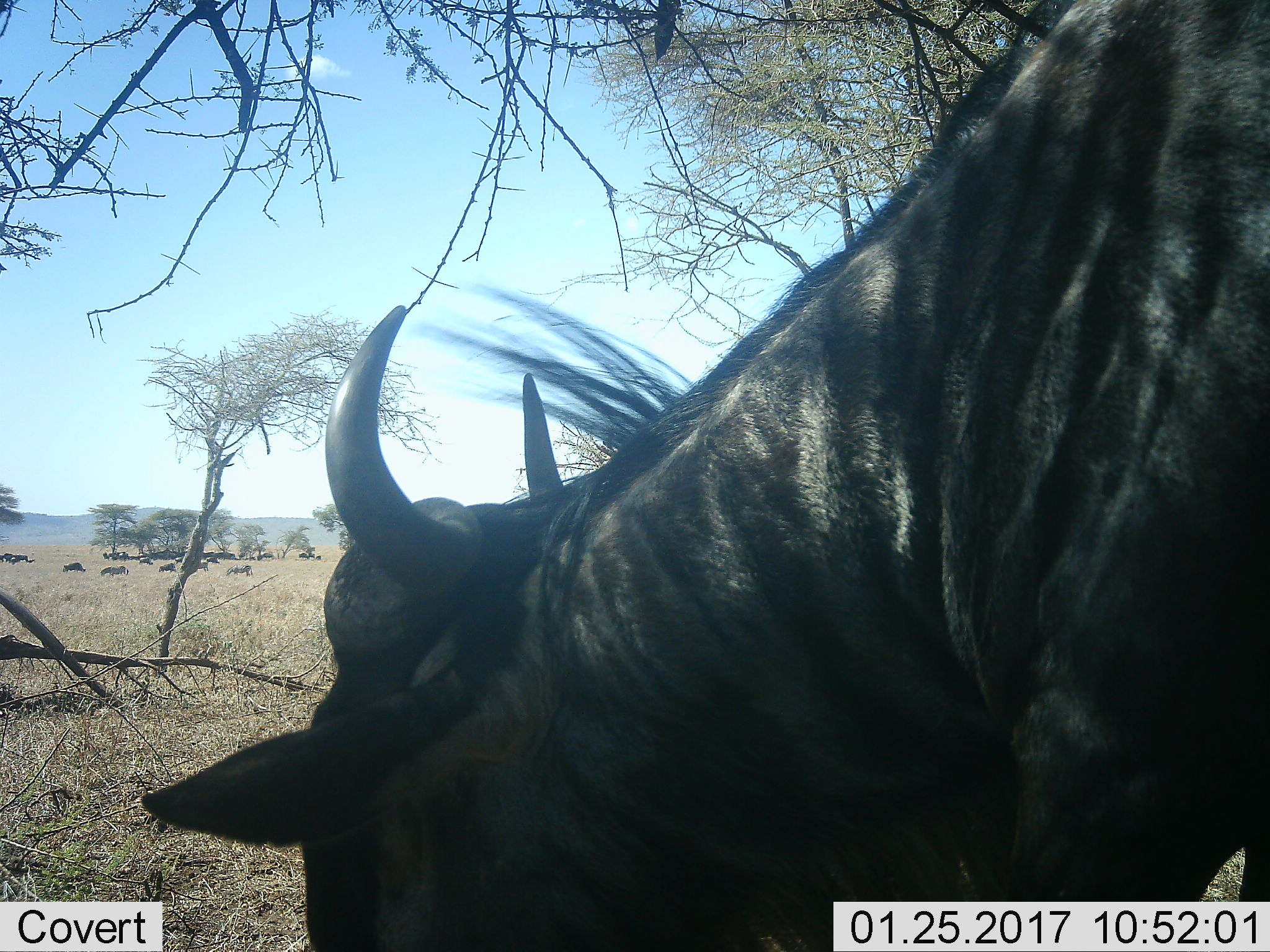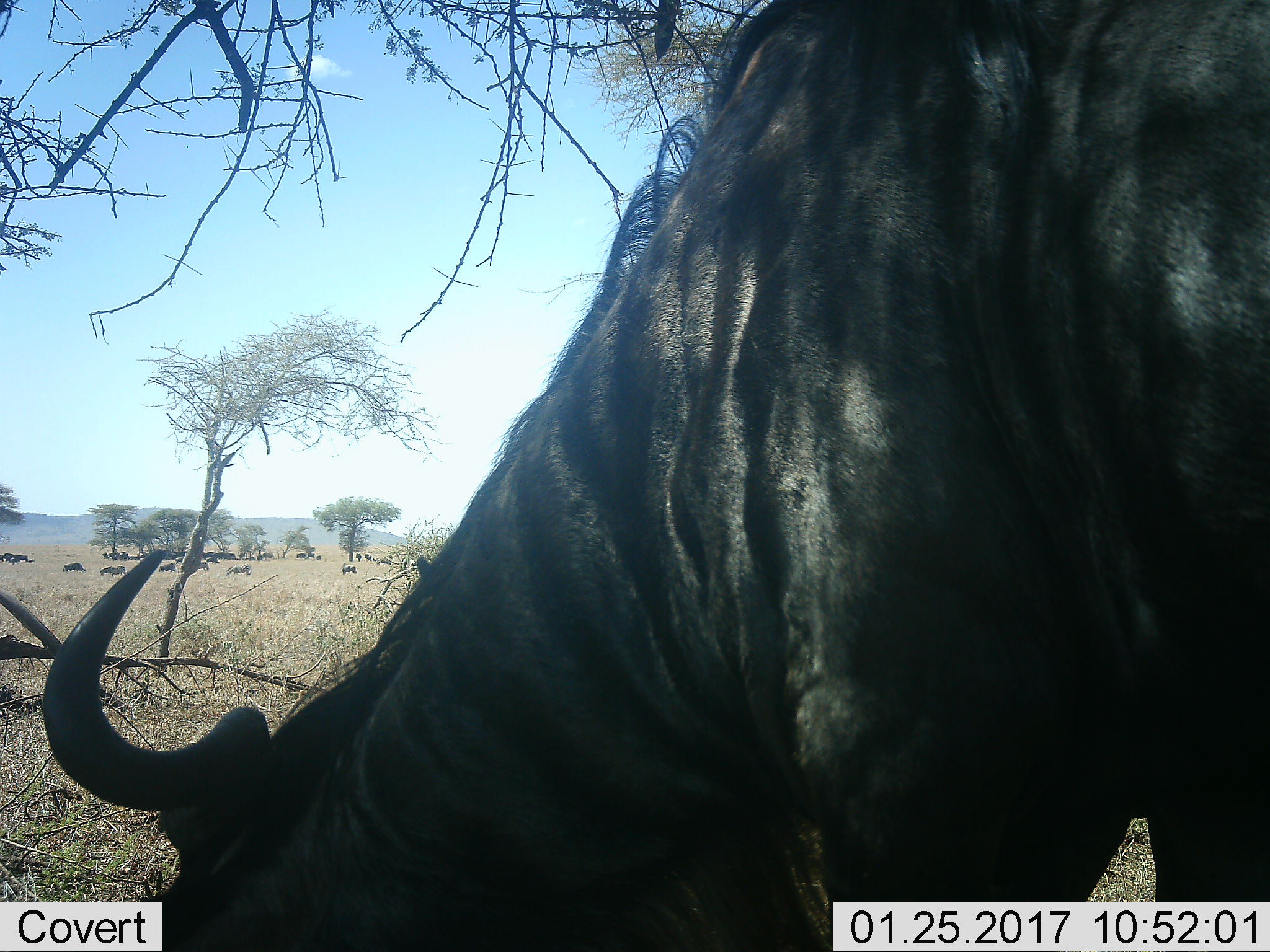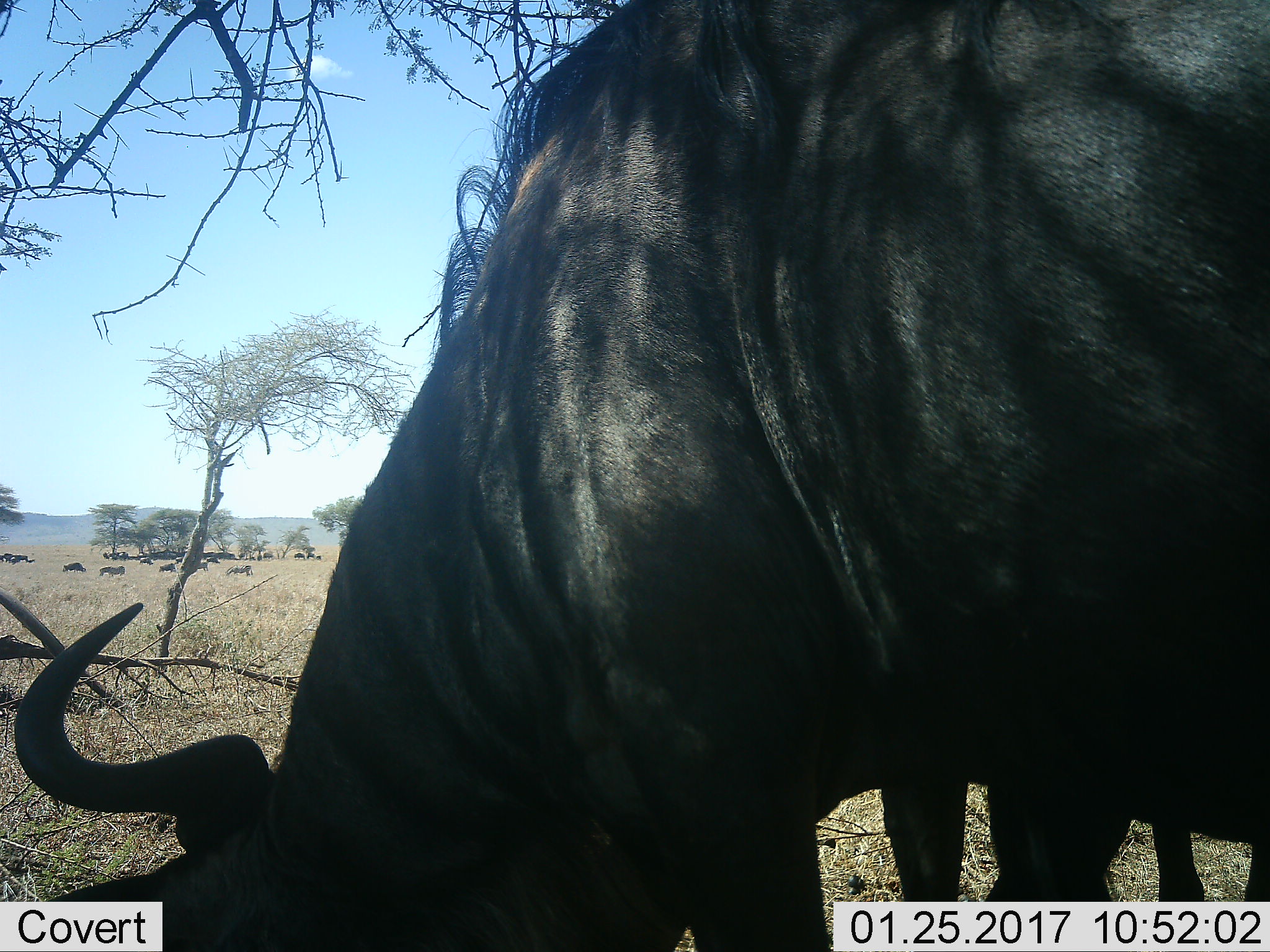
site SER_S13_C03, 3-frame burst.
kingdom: Animalia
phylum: Chordata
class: Mammalia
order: Artiodactyla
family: Bovidae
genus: Connochaetes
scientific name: Connochaetes taurinus taurinus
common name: blue wildebeest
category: wildebeestblue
Wildebeestblue (blue wildebeest) (Connochaetes taurinus taurinus), count 2. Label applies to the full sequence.